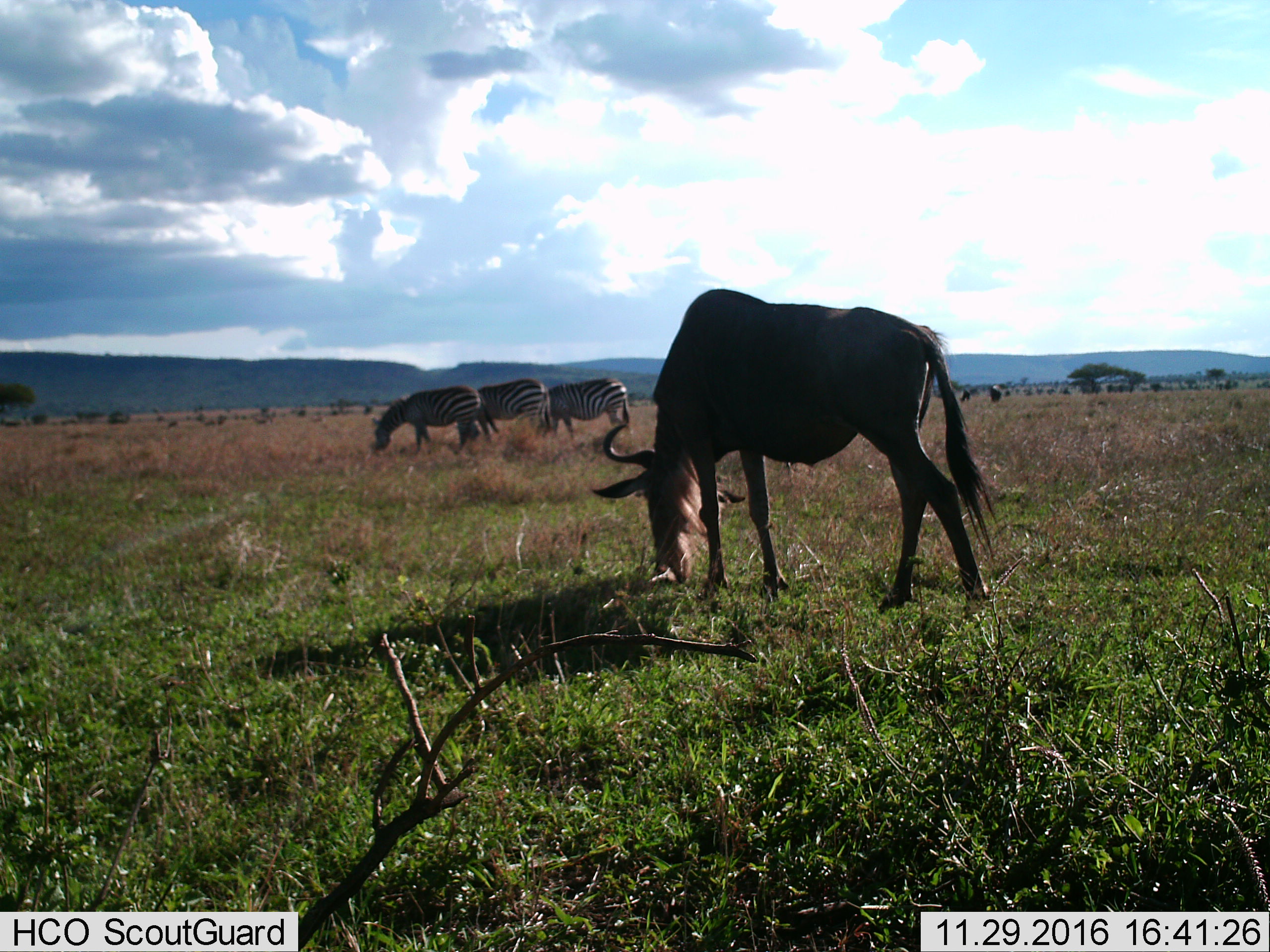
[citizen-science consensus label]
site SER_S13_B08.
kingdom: Animalia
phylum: Chordata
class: Mammalia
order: Artiodactyla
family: Bovidae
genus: Connochaetes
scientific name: Connochaetes taurinus taurinus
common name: blue wildebeest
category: wildebeestblue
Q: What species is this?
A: Wildebeestblue (blue wildebeest) (Connochaetes taurinus taurinus).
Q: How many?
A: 1.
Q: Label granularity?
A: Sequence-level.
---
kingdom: Animalia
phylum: Chordata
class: Mammalia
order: Perissodactyla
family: Equidae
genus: Equus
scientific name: Equus quagga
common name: plains zebra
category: zebraplains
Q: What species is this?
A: Zebraplains (plains zebra) (Equus quagga).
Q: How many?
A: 3.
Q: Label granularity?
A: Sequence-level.